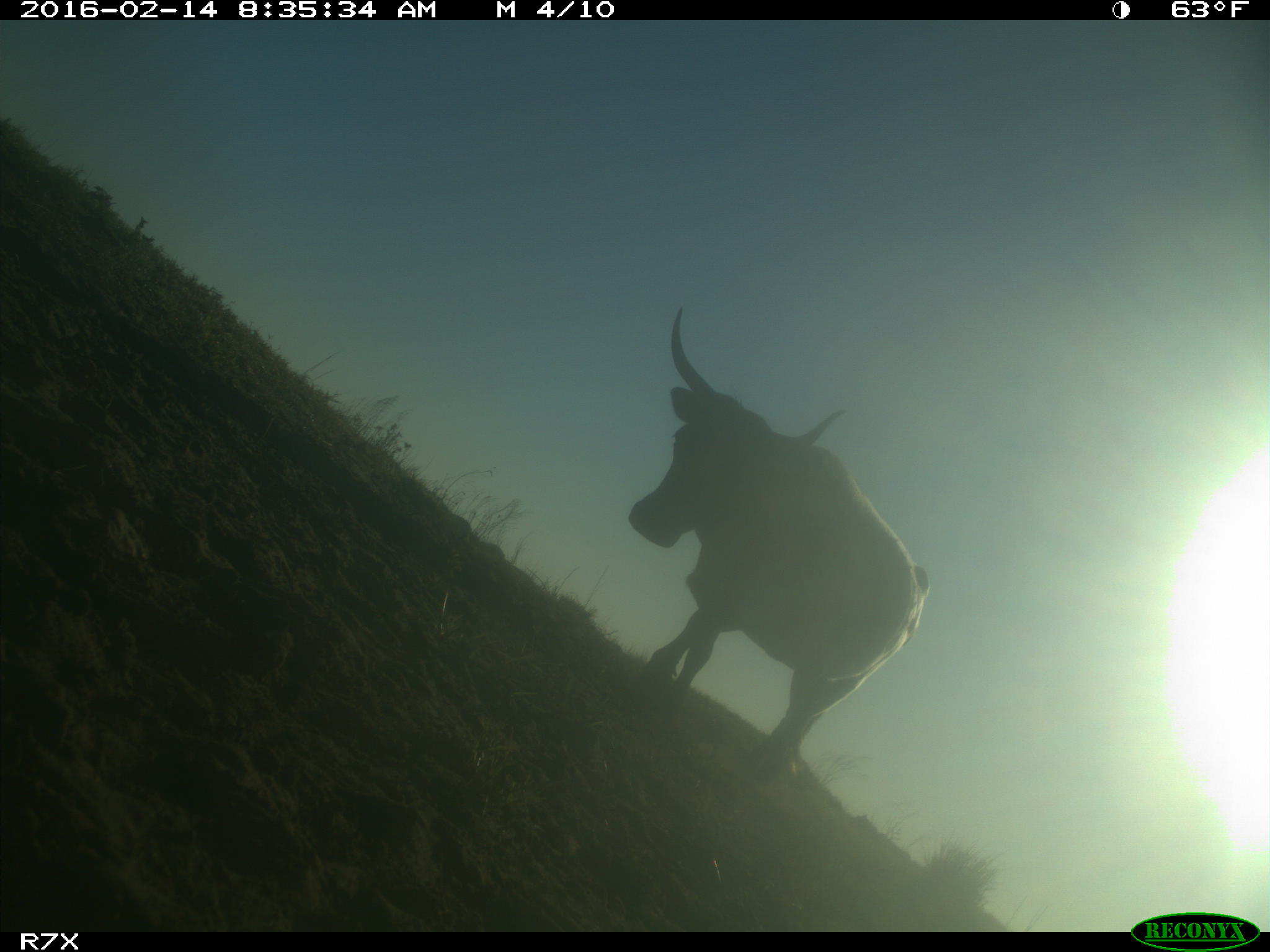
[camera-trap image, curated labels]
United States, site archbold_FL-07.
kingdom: Animalia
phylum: Chordata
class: Mammalia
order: Artiodactyla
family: Bovidae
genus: Bos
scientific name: Bos taurus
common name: domestic cow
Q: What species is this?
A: Bos taurus (domestic cow).